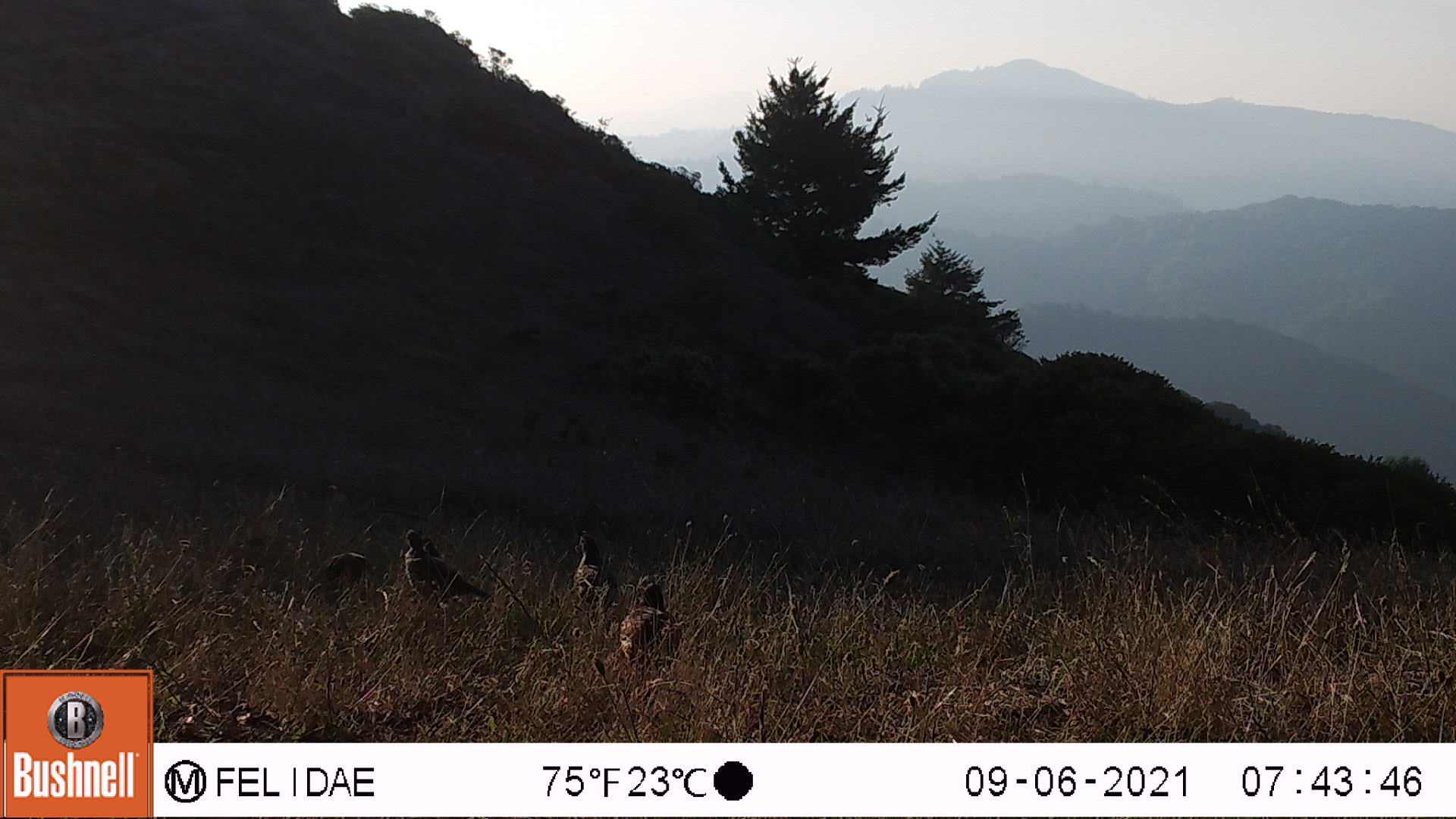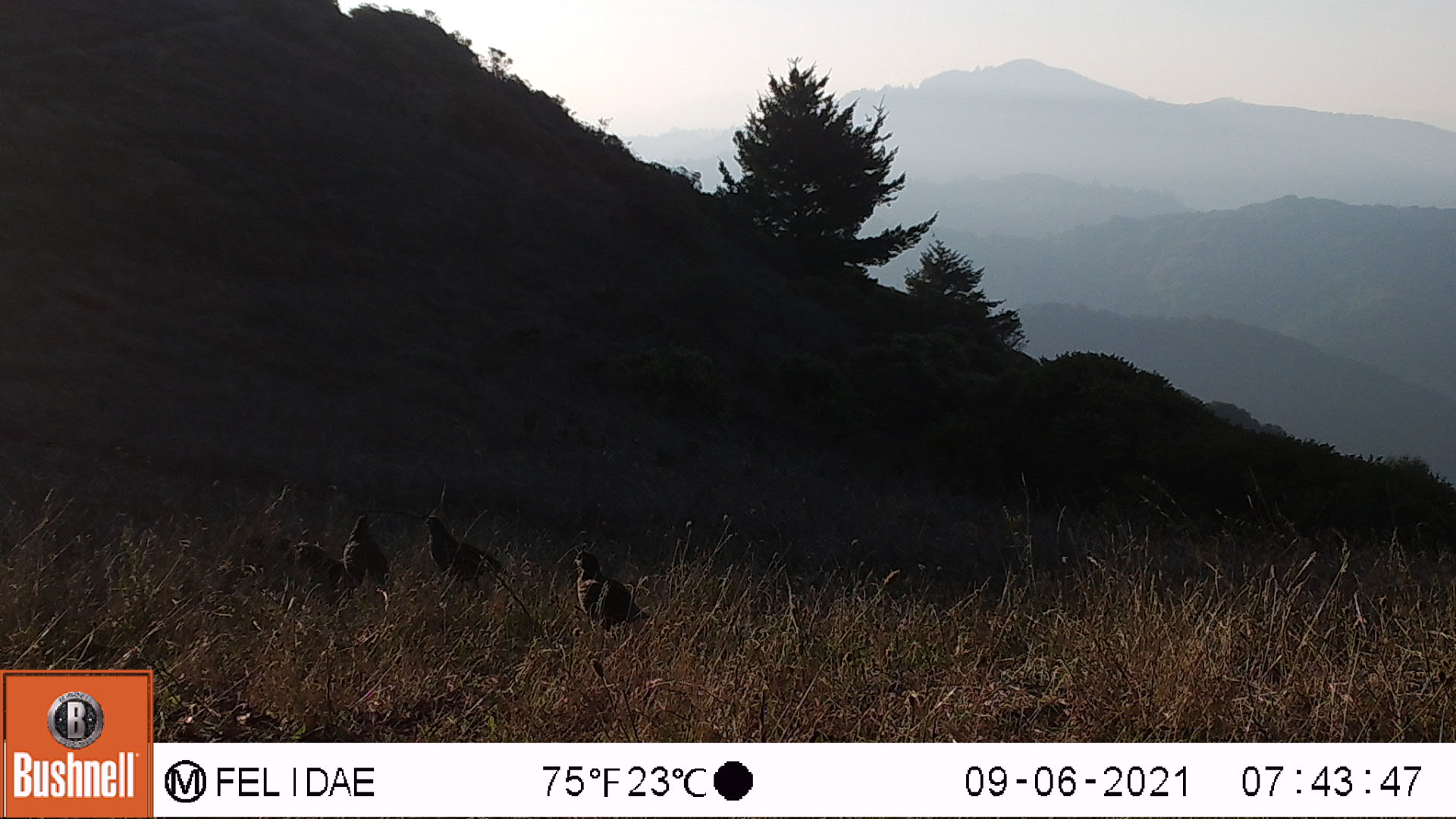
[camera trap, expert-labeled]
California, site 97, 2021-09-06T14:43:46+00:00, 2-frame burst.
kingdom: Animalia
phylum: Chordata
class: Aves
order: Galliformes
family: Odontophoridae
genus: Callipepla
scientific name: Callipepla californica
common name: california quail